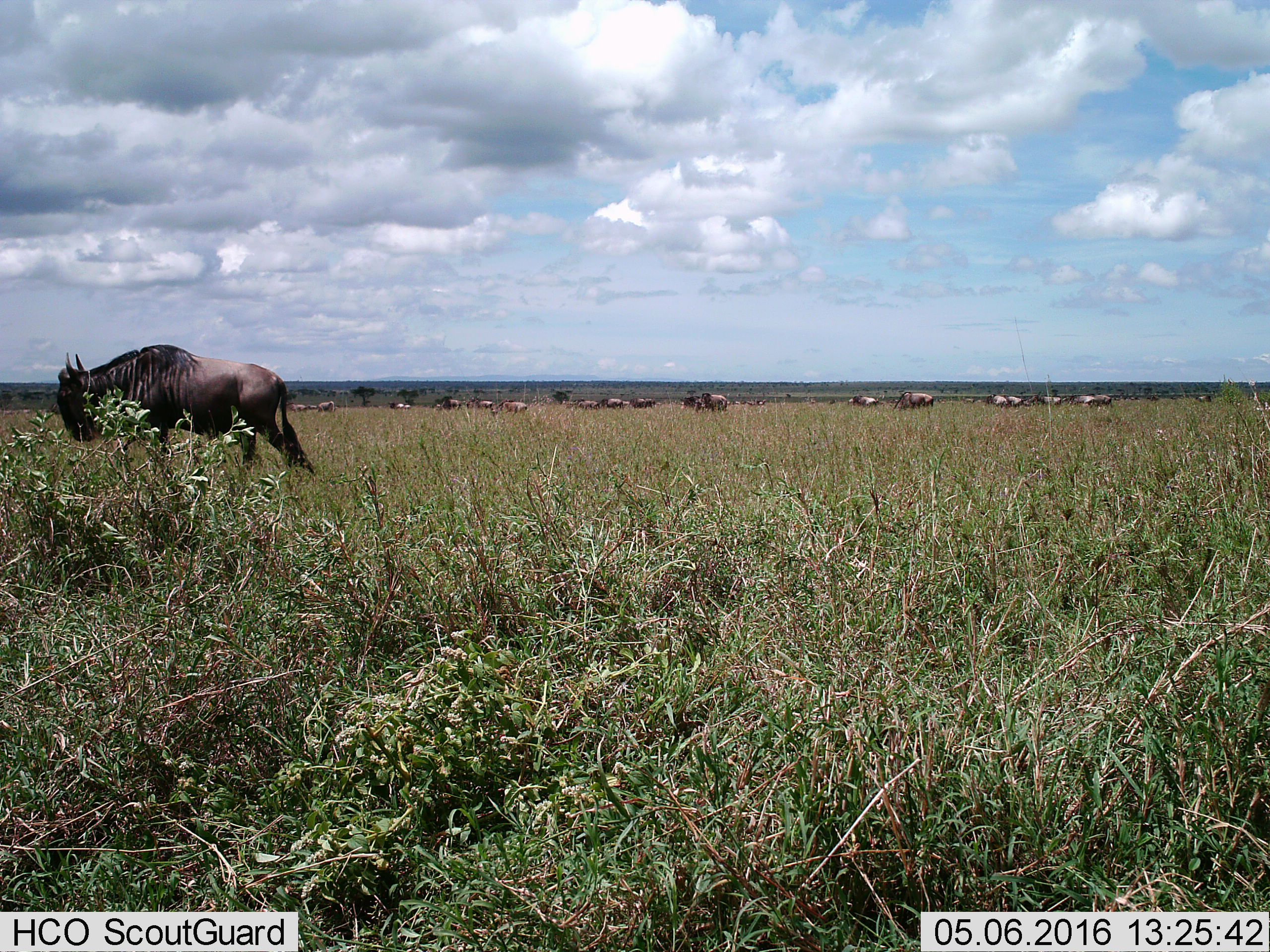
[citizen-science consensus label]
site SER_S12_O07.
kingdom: Animalia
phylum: Chordata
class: Mammalia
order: Artiodactyla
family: Bovidae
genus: Connochaetes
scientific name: Connochaetes taurinus taurinus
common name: blue wildebeest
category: wildebeestblue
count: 11-50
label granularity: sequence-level